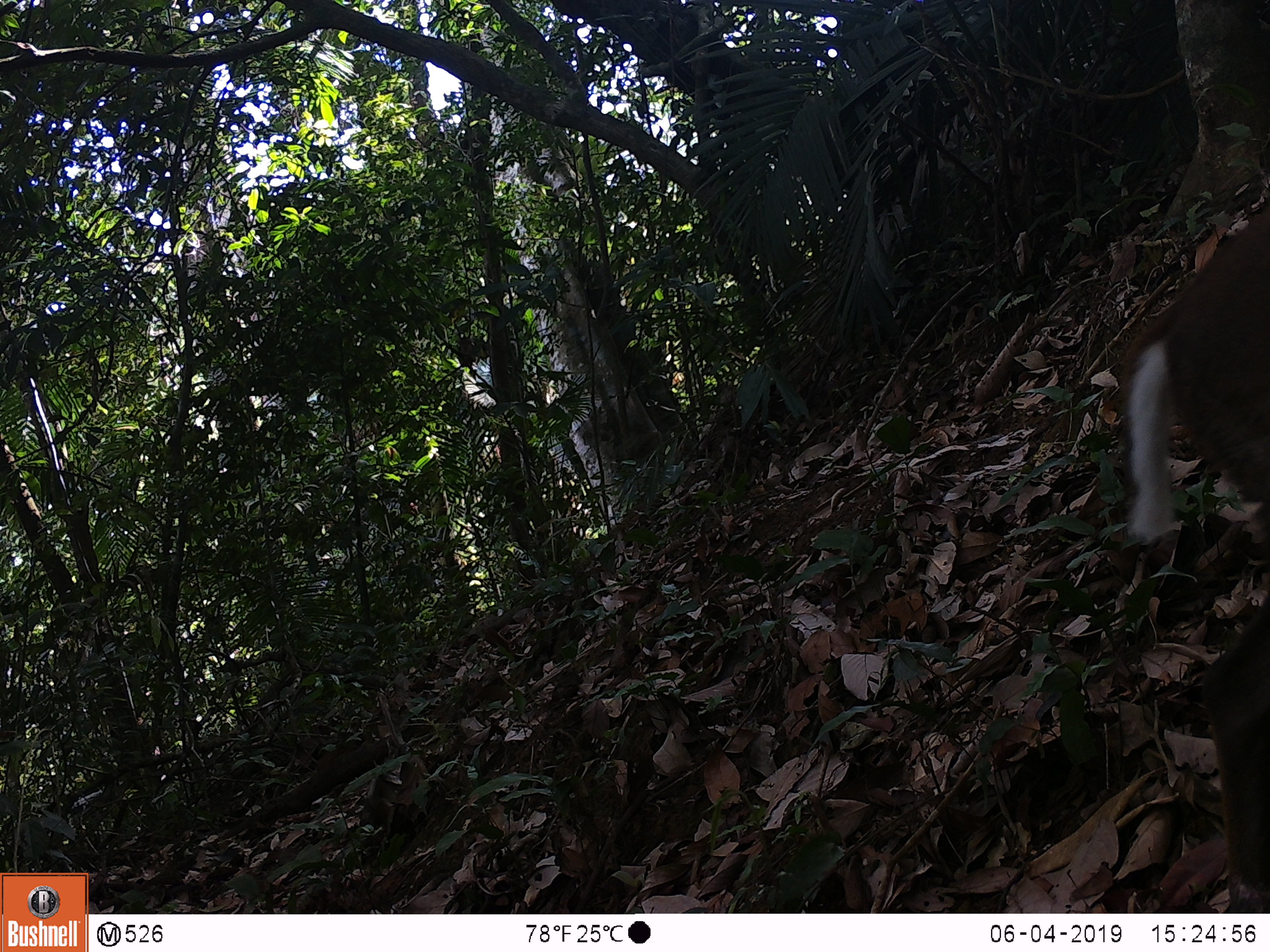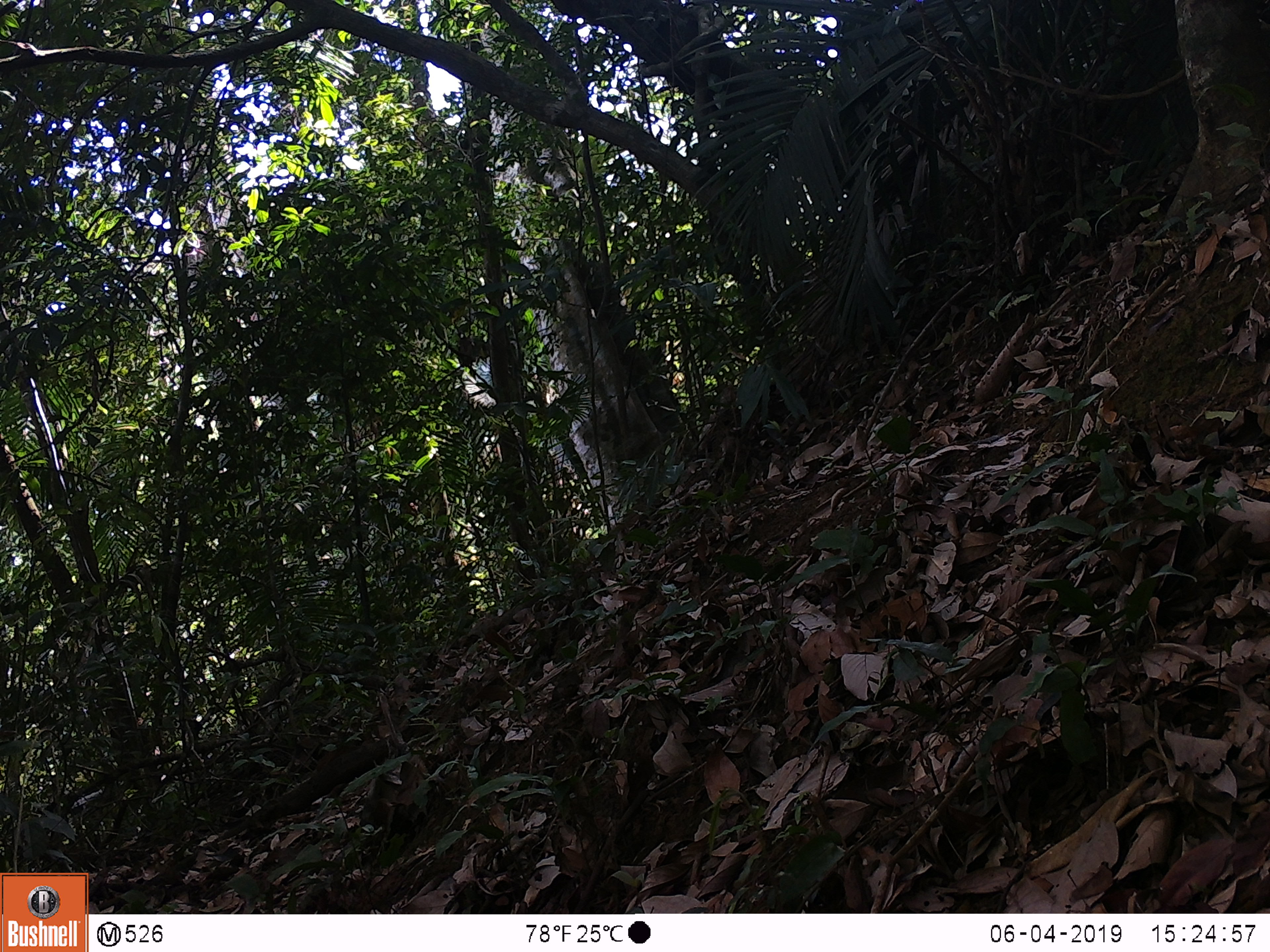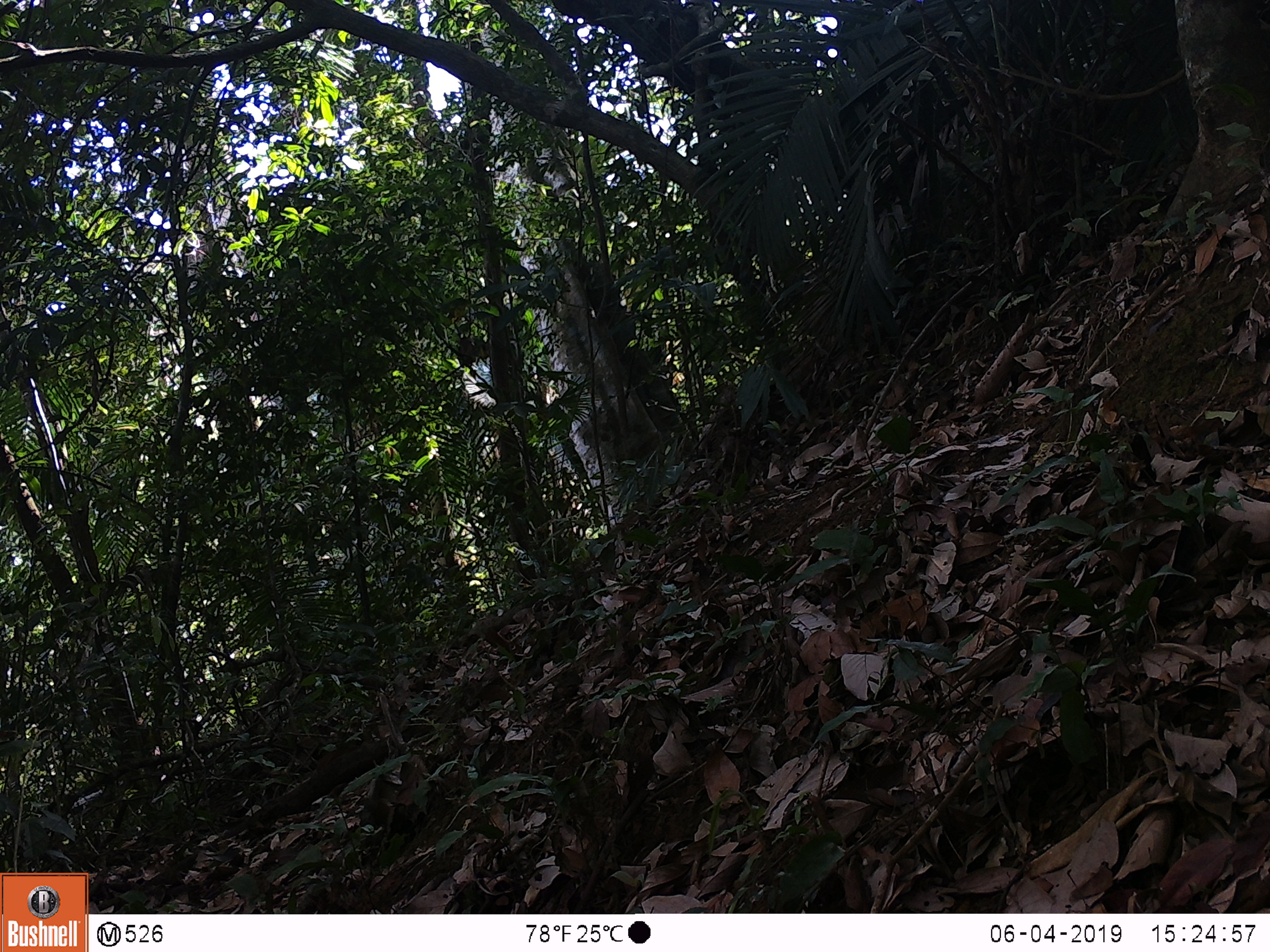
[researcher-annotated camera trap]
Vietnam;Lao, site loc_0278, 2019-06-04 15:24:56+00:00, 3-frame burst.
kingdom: Animalia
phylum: Chordata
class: Mammalia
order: Artiodactyla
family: Cervidae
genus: Muntiacus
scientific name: Muntiacus rooseveltorum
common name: roosevelt's muntjac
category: roosevelts muntjac group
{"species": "roosevelts muntjac group (roosevelt's muntjac) (Muntiacus rooseveltorum)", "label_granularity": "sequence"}